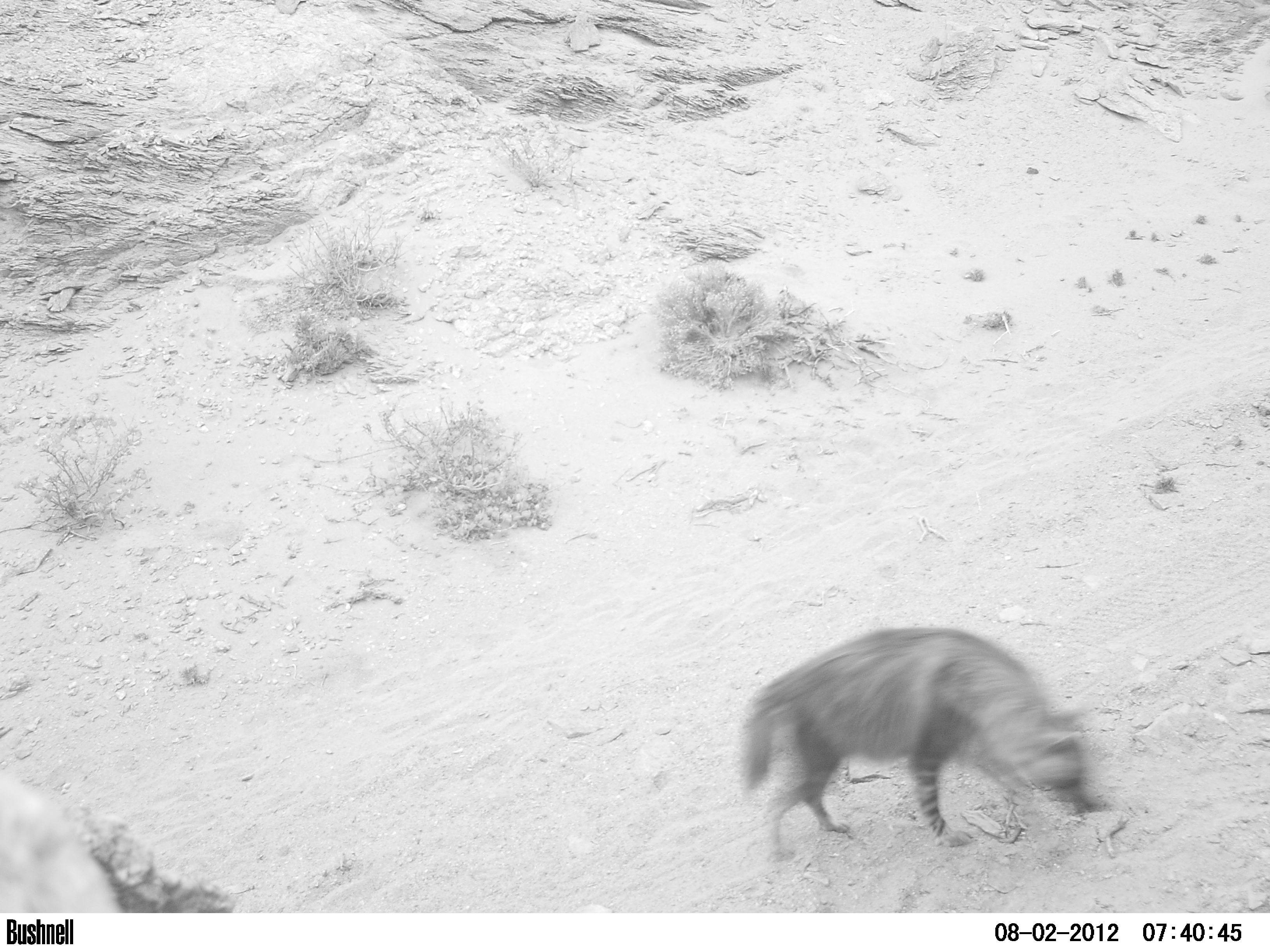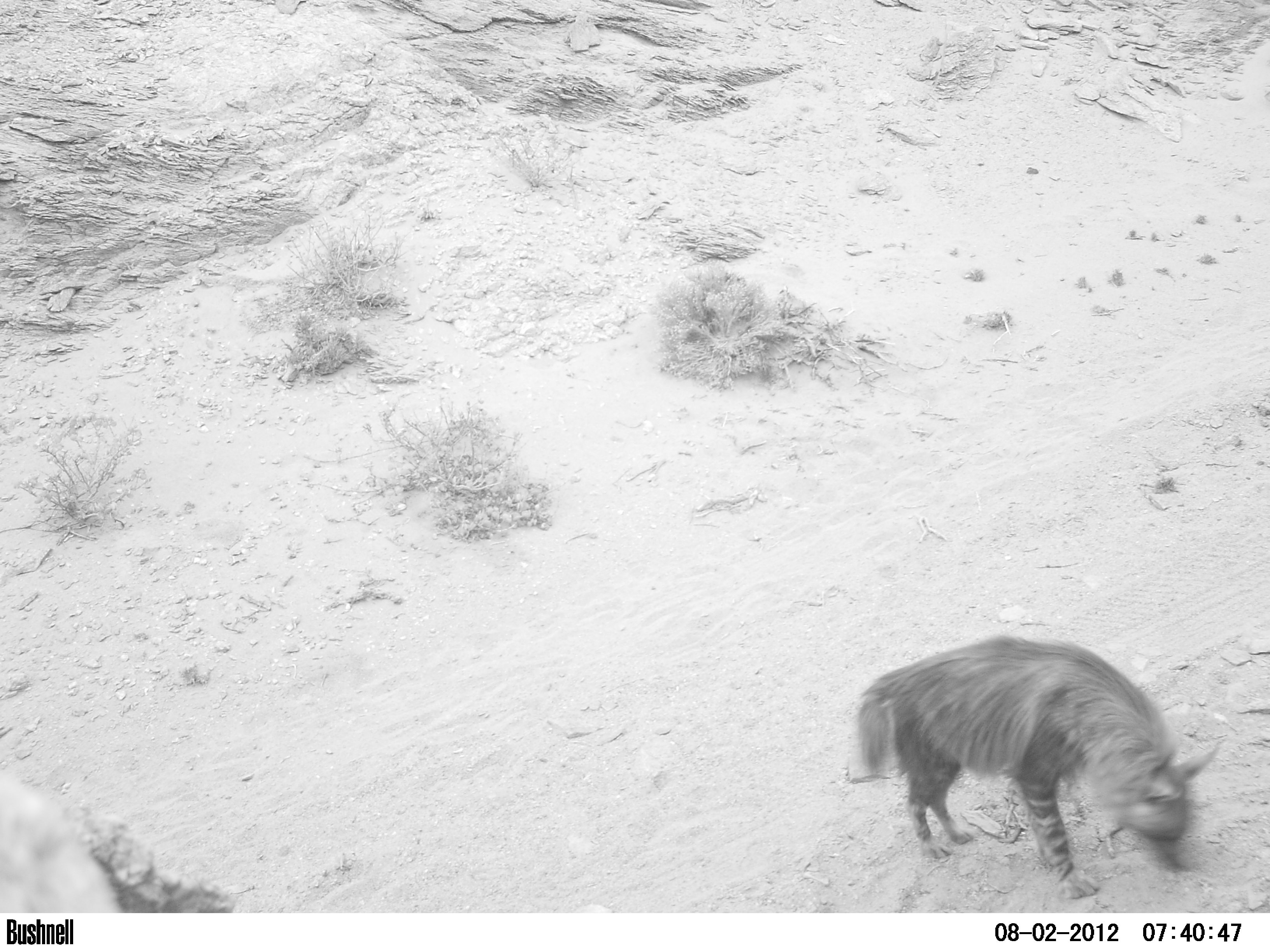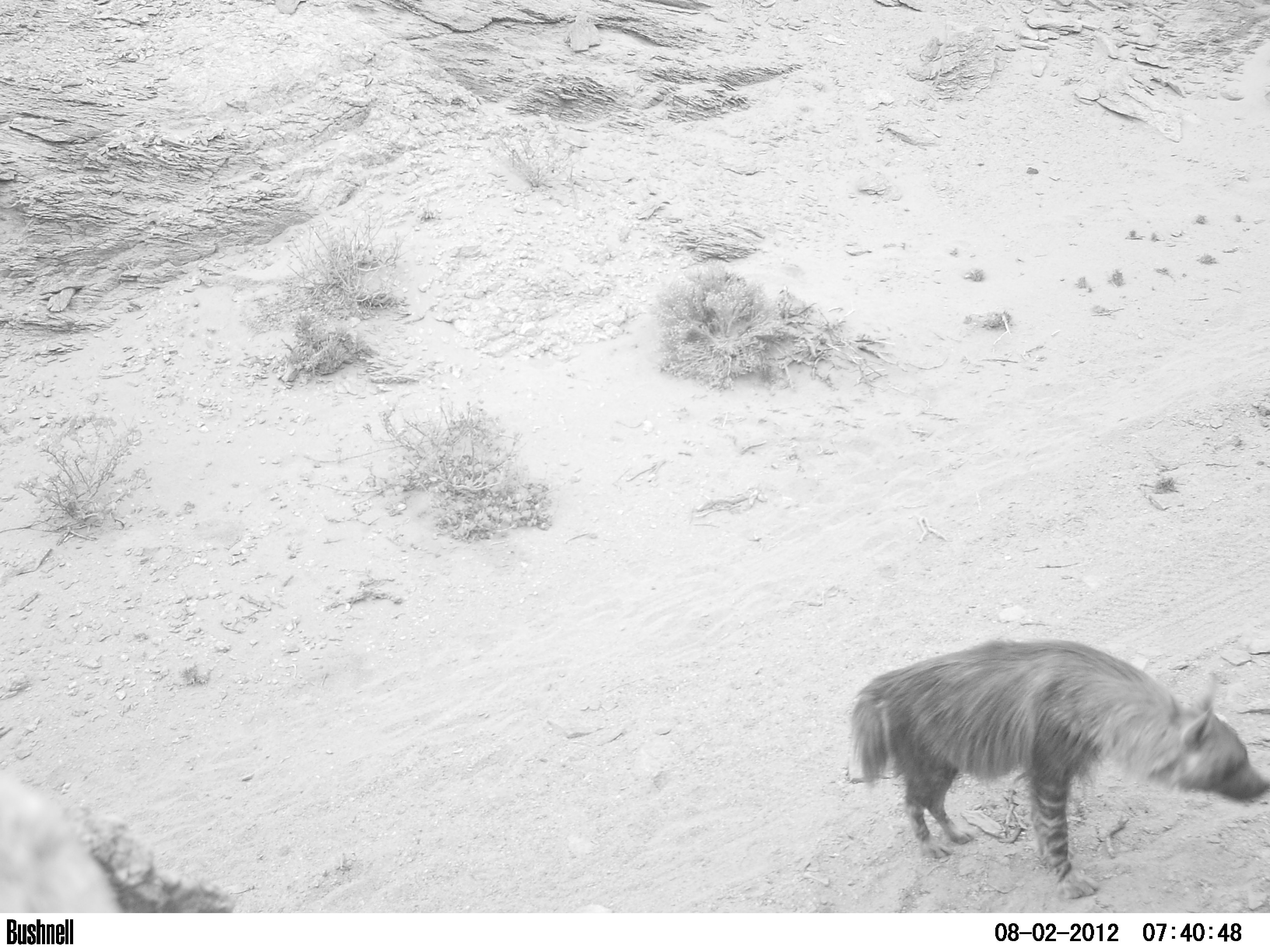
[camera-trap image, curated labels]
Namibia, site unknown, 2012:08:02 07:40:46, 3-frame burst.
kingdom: Animalia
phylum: Chordata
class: Mammalia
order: Carnivora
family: Hyaenidae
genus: Parahyaena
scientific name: Parahyaena brunnea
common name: brown hyena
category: hyaena brunnea